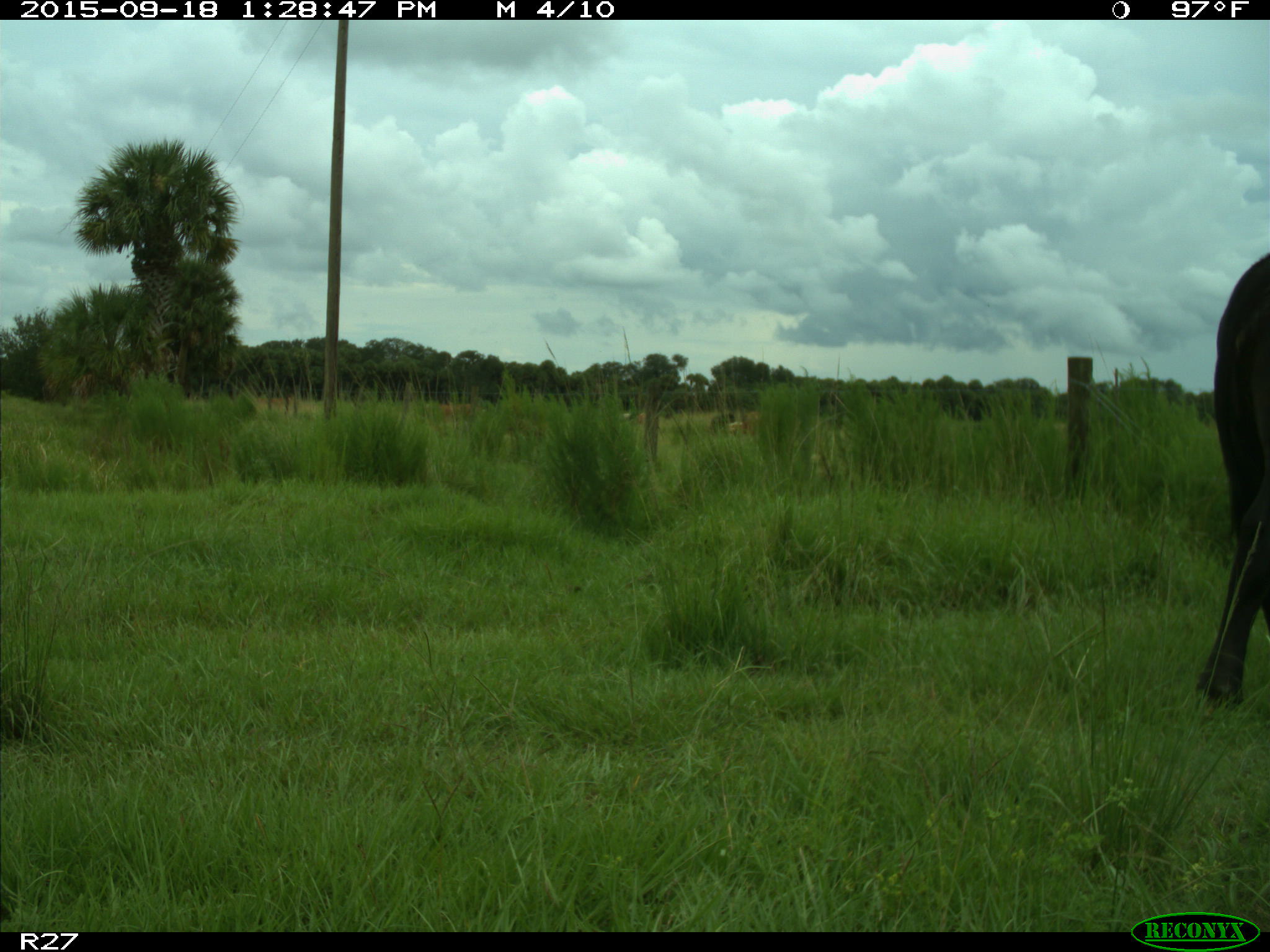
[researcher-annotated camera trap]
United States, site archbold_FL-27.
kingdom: Animalia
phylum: Chordata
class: Mammalia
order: Artiodactyla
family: Bovidae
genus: Bos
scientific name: Bos taurus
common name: domestic cow